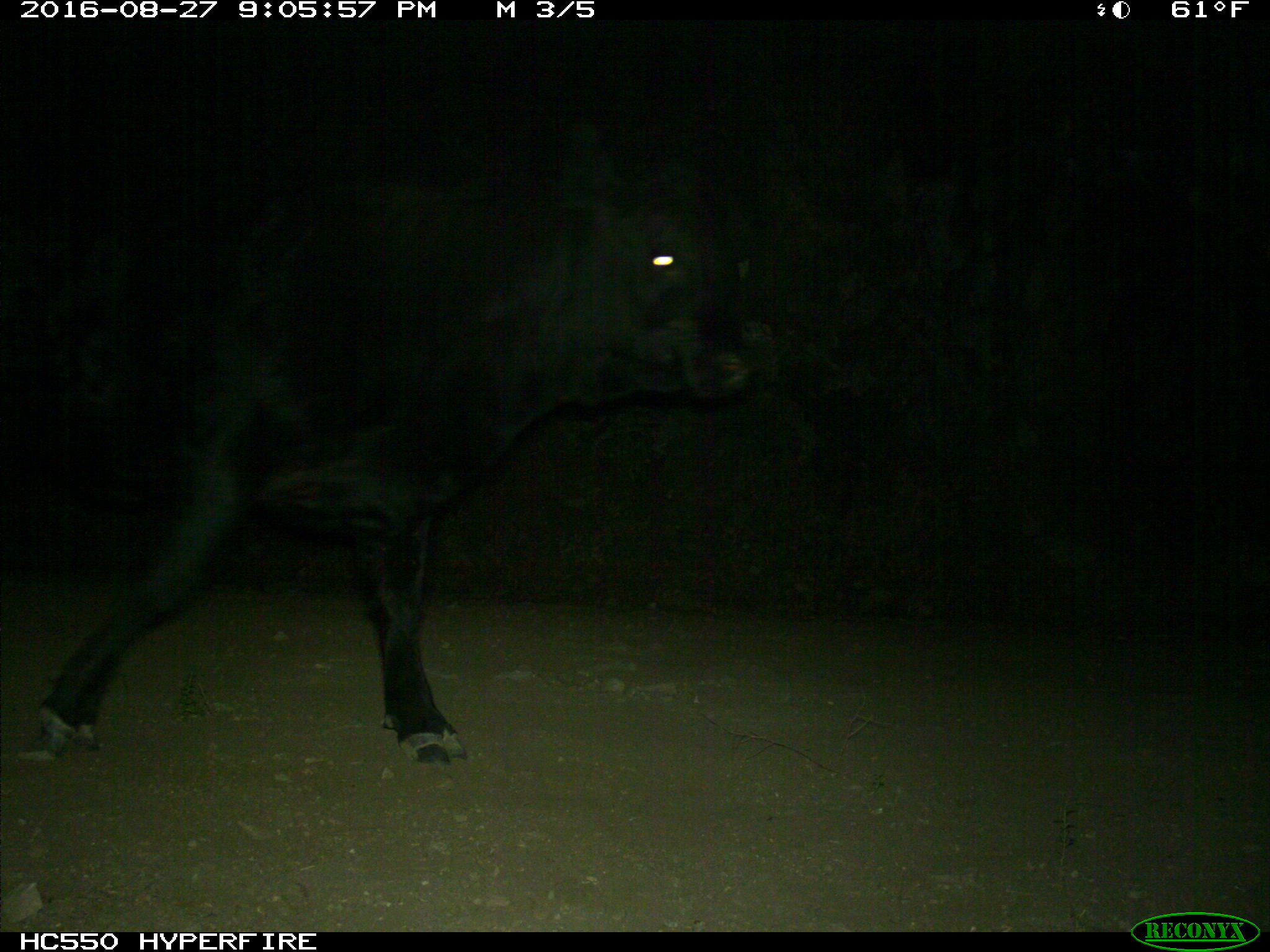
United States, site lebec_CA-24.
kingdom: Animalia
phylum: Chordata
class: Mammalia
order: Artiodactyla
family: Bovidae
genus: Bos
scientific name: Bos taurus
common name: domestic cow